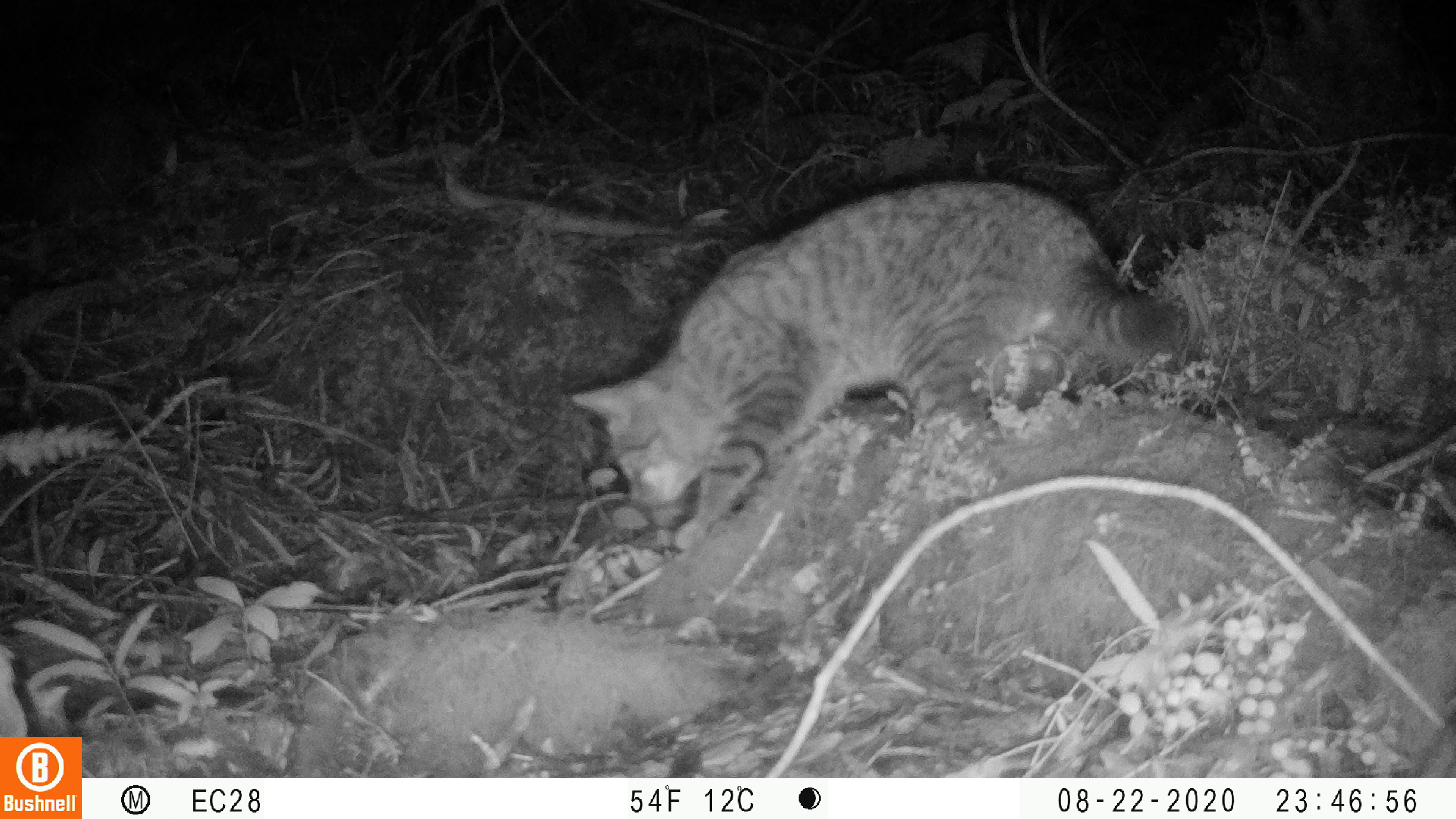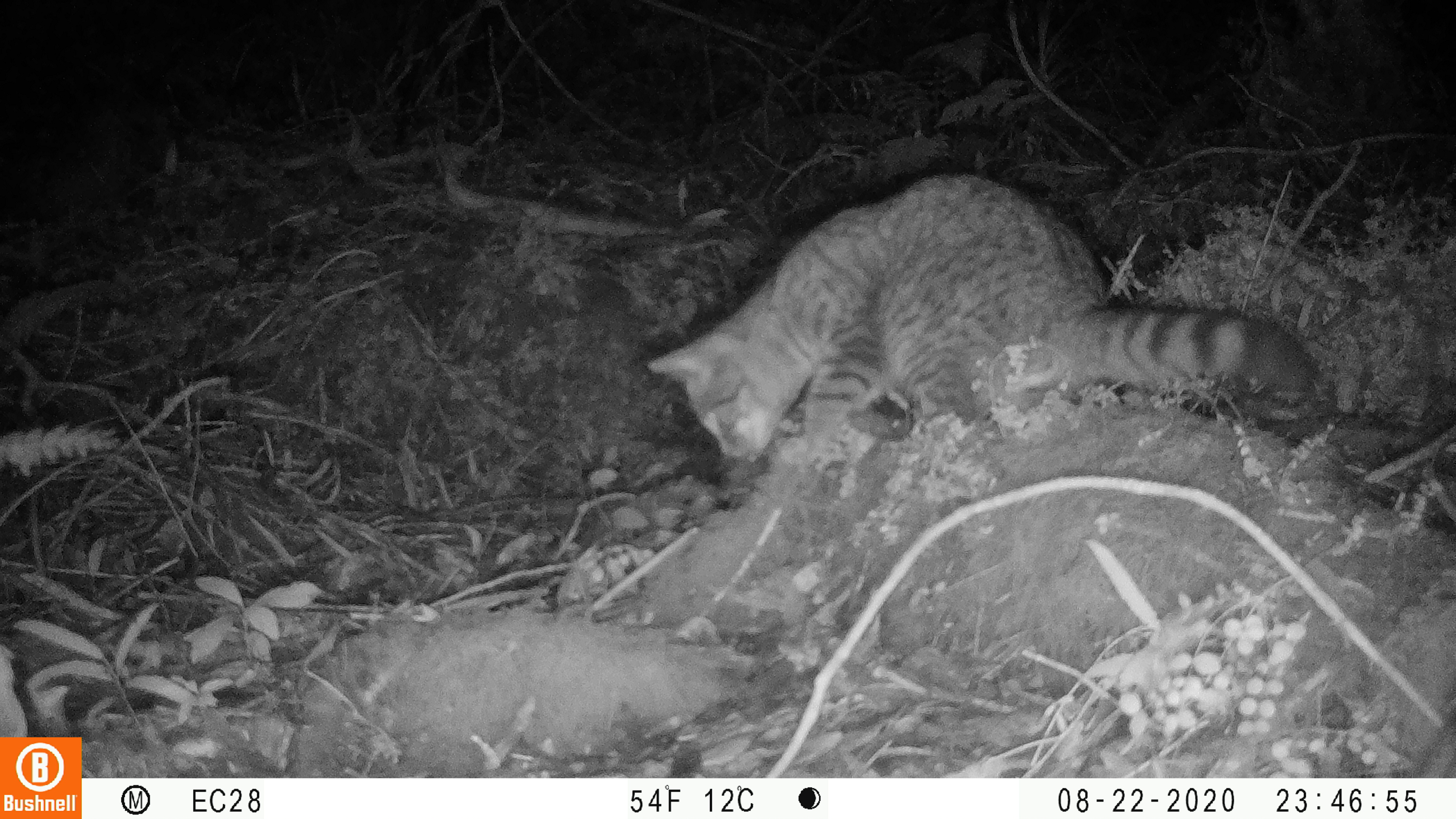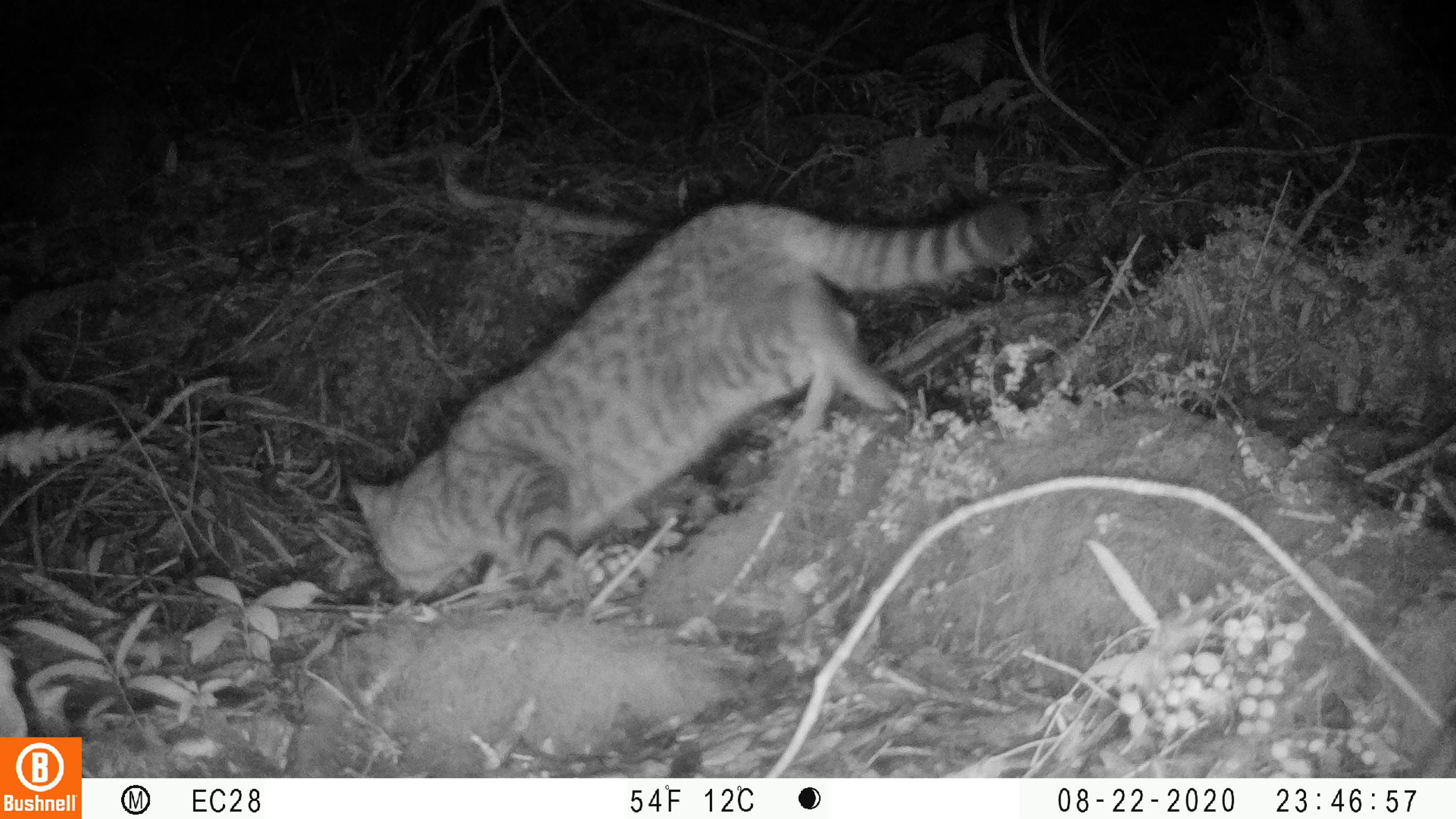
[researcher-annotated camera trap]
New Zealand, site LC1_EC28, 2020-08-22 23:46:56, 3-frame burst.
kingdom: Animalia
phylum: Chordata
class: Mammalia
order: Carnivora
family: Felidae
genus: Felis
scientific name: Felis catus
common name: domestic cat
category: cat